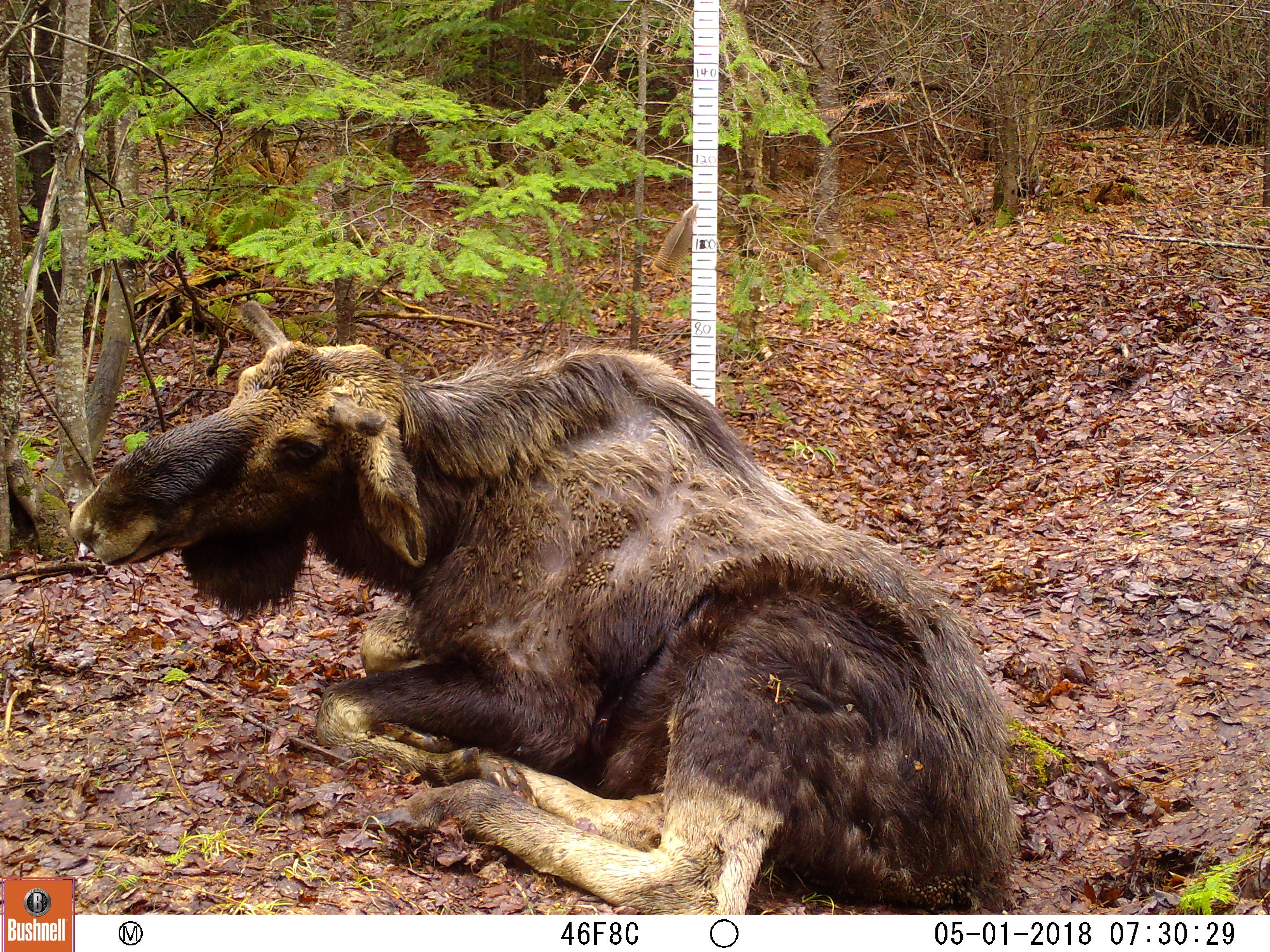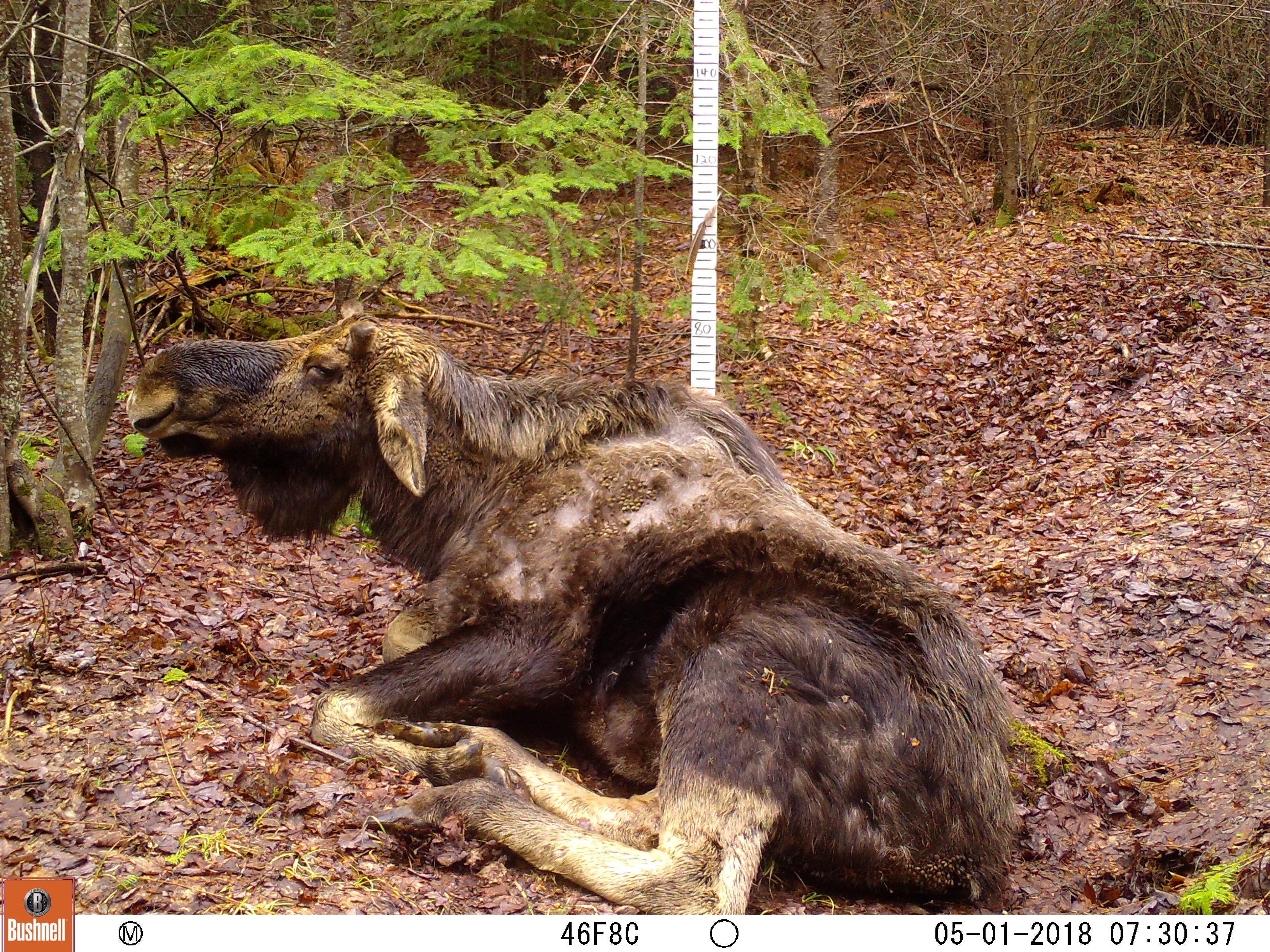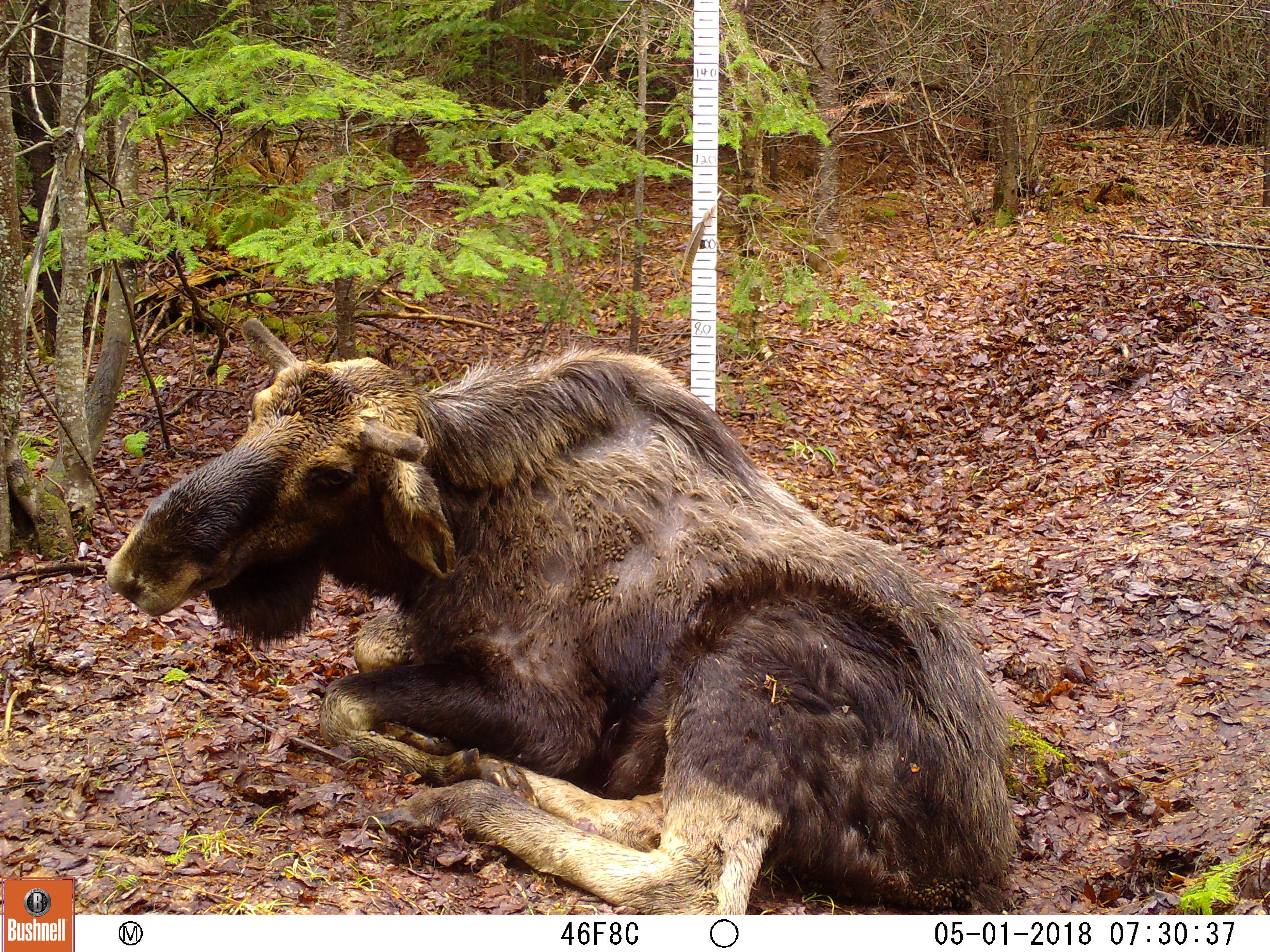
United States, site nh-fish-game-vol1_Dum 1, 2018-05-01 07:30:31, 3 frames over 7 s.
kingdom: Animalia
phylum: Chordata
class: Mammalia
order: Artiodactyla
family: Cervidae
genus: Alces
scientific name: Alces alces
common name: moose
Moose (Alces alces).